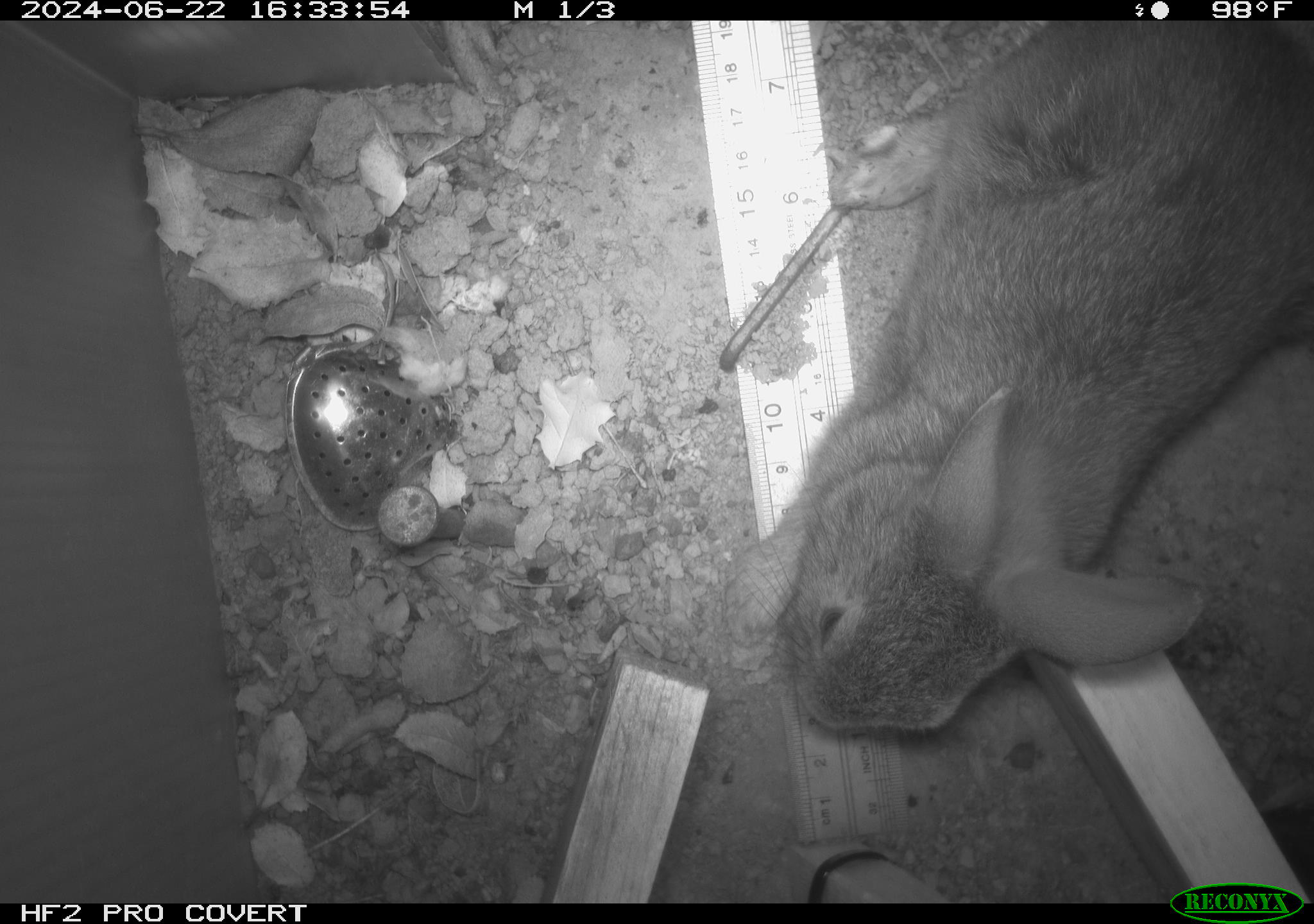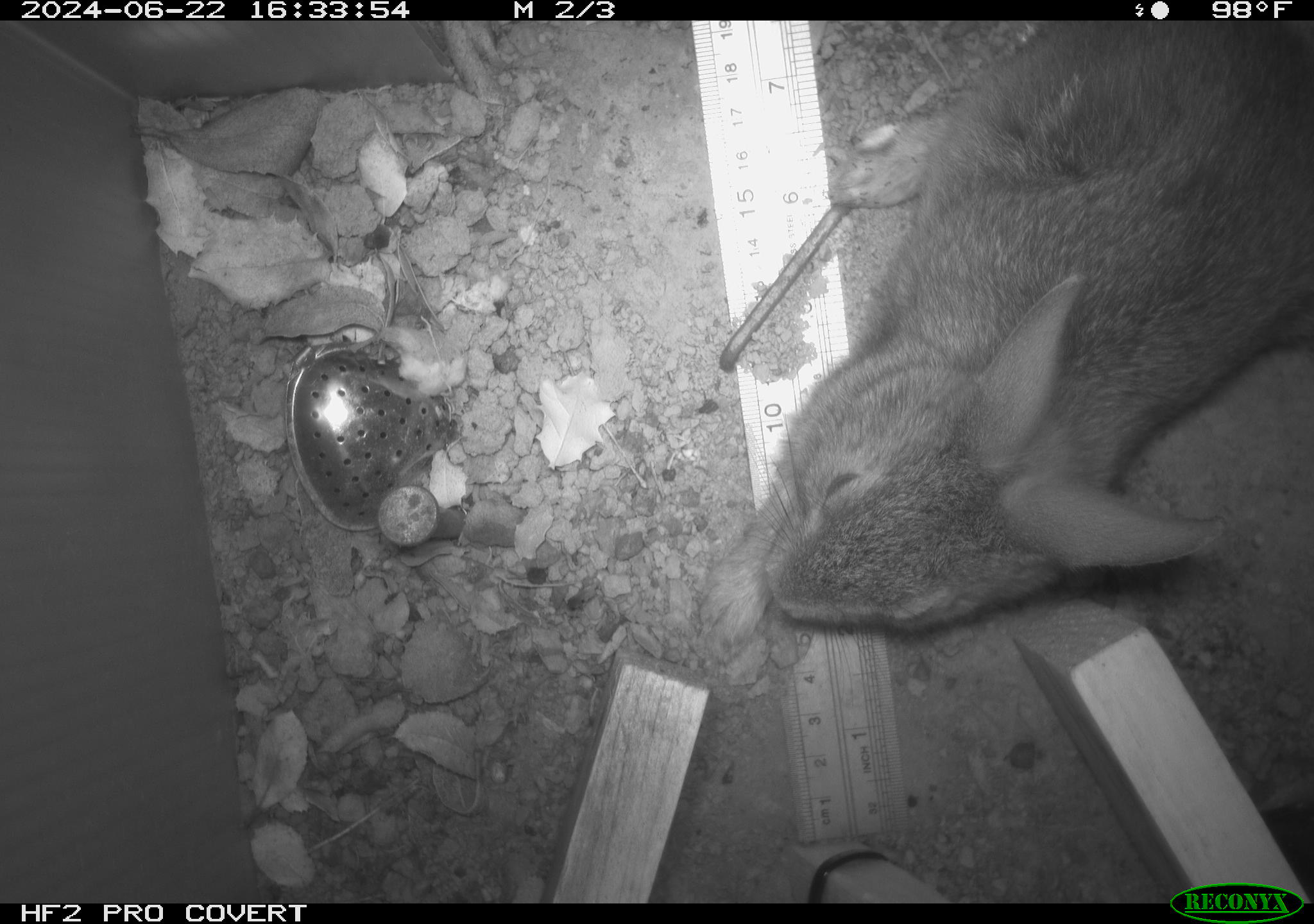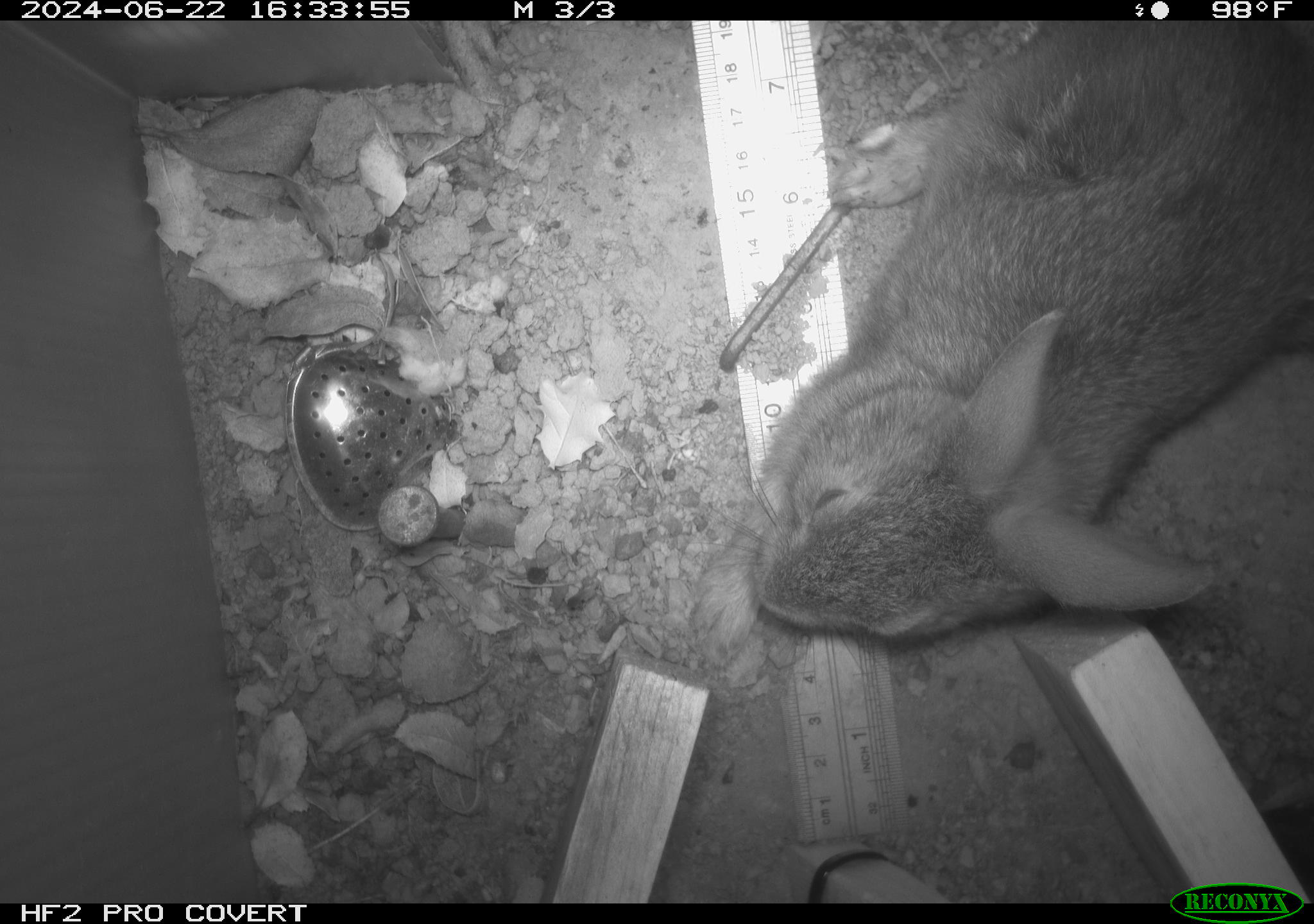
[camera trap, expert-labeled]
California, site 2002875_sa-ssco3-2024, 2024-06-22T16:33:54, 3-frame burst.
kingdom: Animalia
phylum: Chordata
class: Mammalia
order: Lagomorpha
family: Leporidae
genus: Sylvilagus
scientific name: Sylvilagus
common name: cottontail rabbits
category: sylvilagus species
Sylvilagus species (cottontail rabbits) (Sylvilagus).